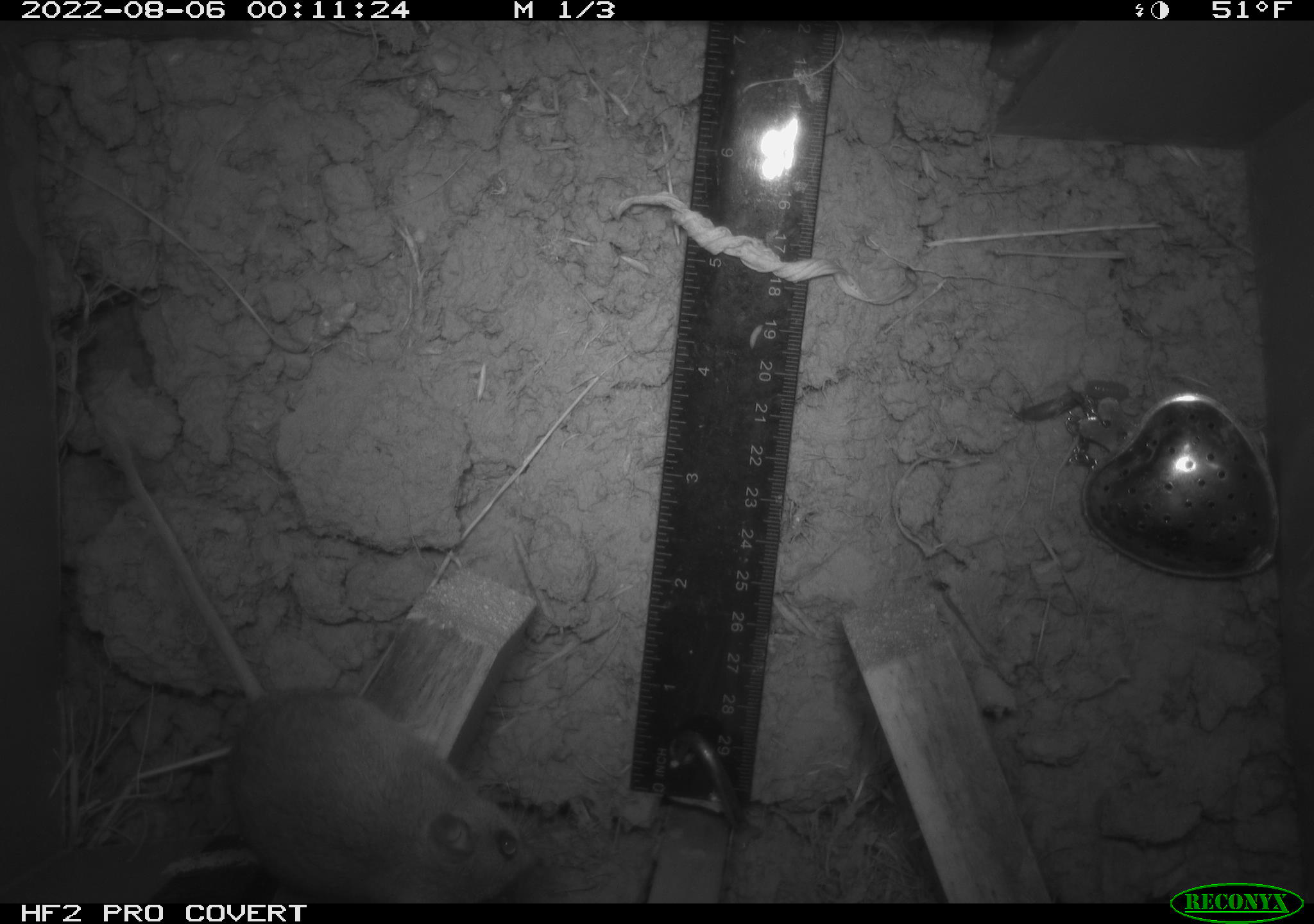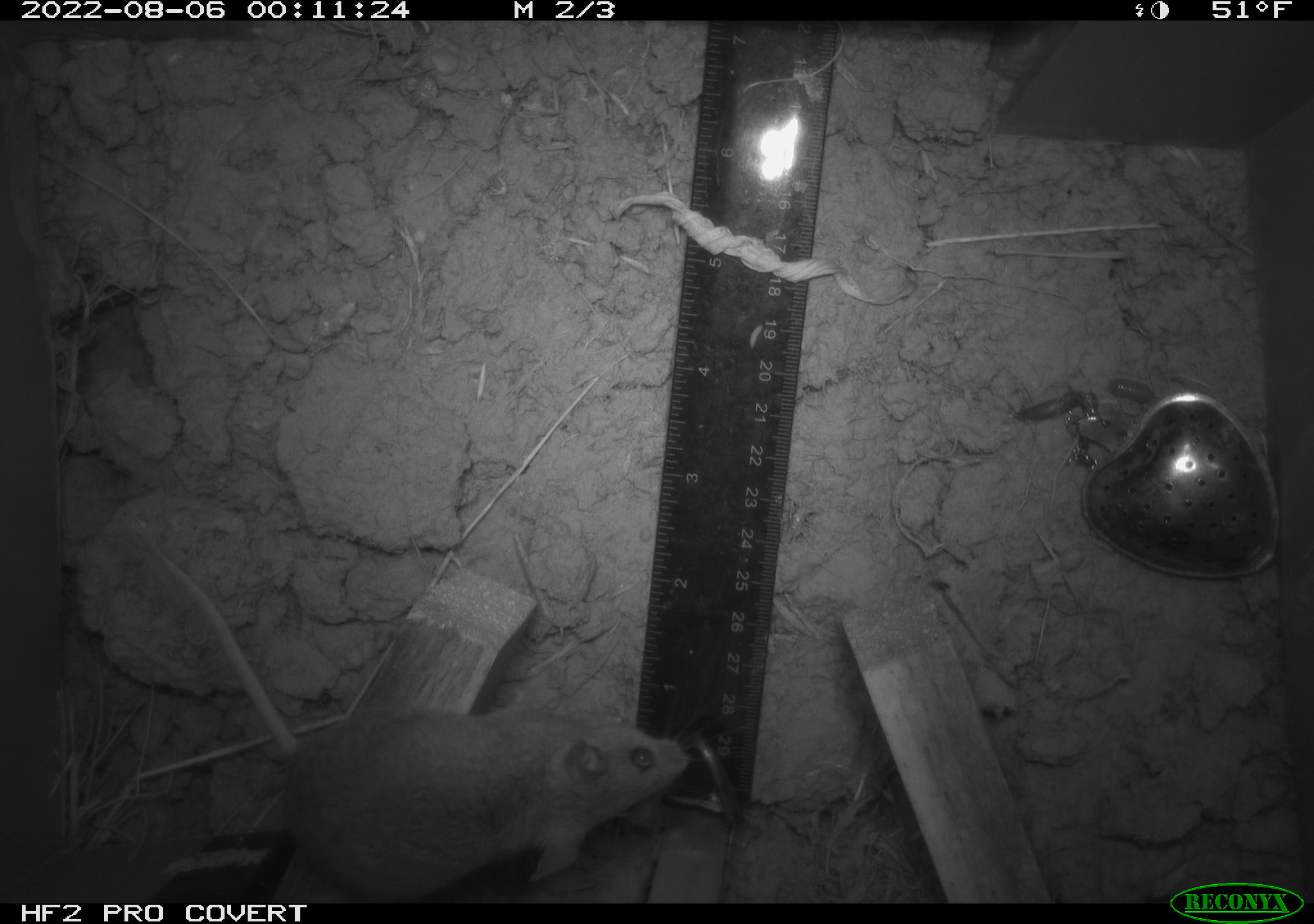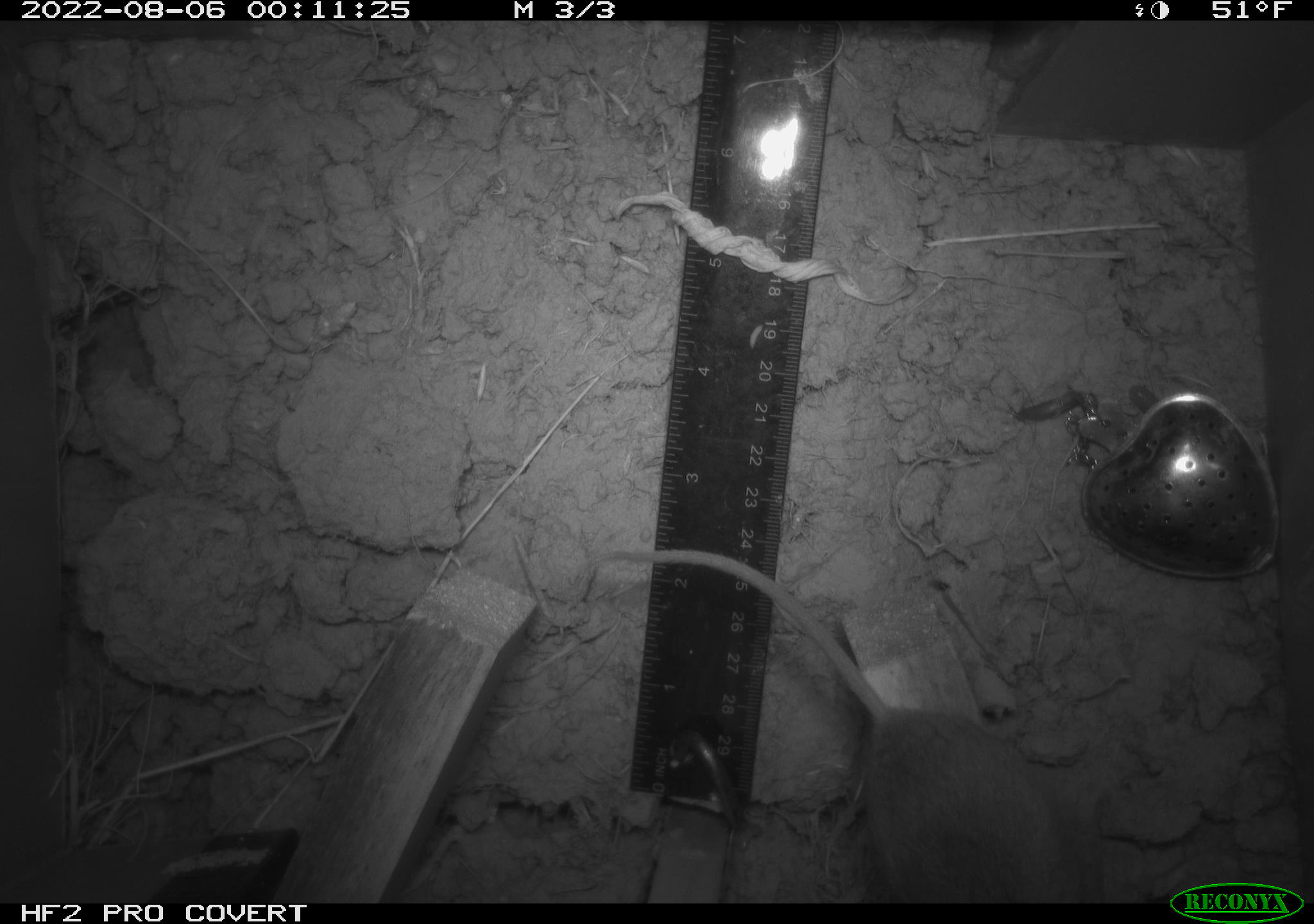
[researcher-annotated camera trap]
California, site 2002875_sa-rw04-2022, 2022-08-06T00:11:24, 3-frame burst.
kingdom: Animalia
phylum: Chordata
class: Mammalia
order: Rodentia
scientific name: Rodentia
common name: mouse species